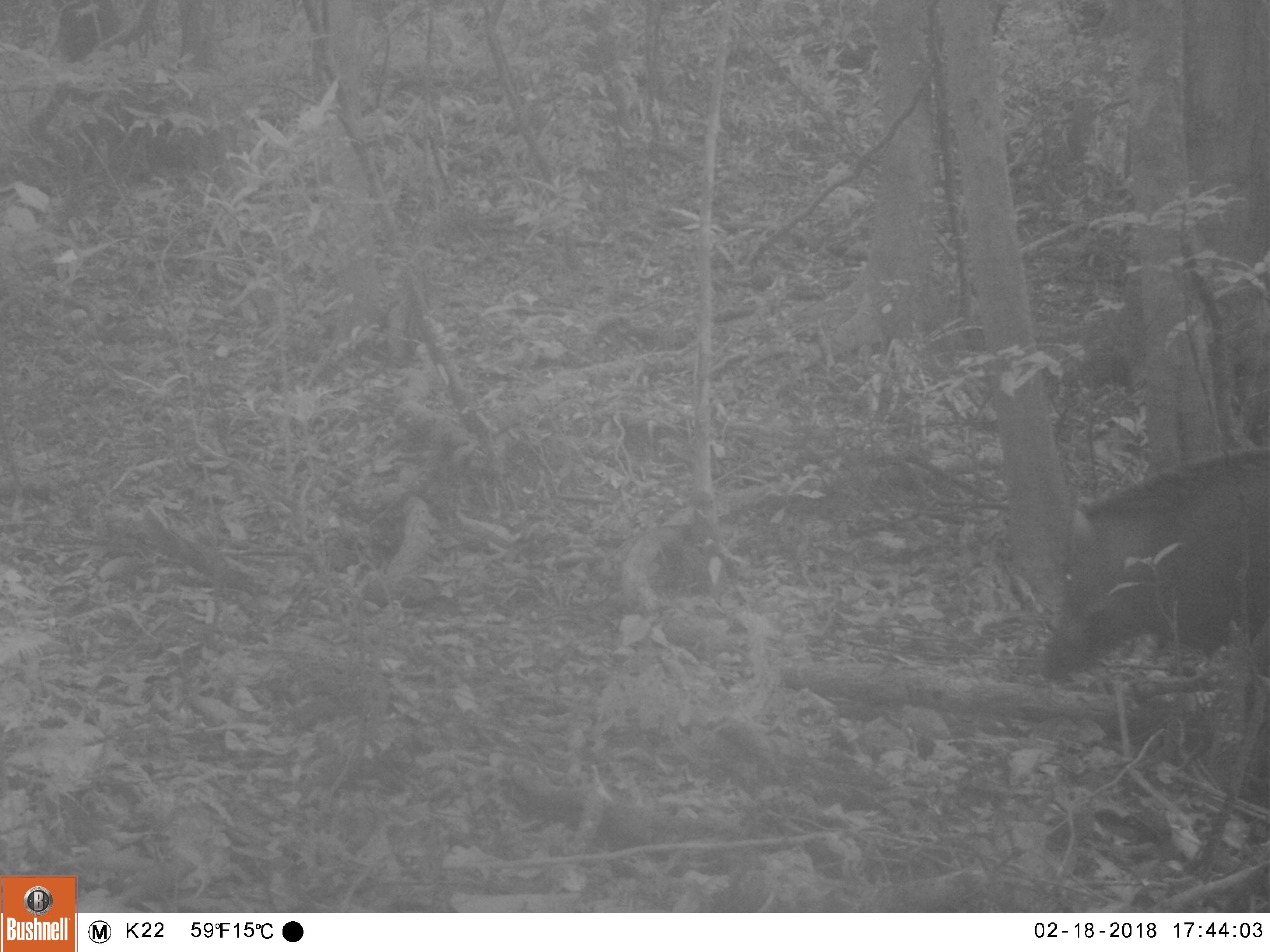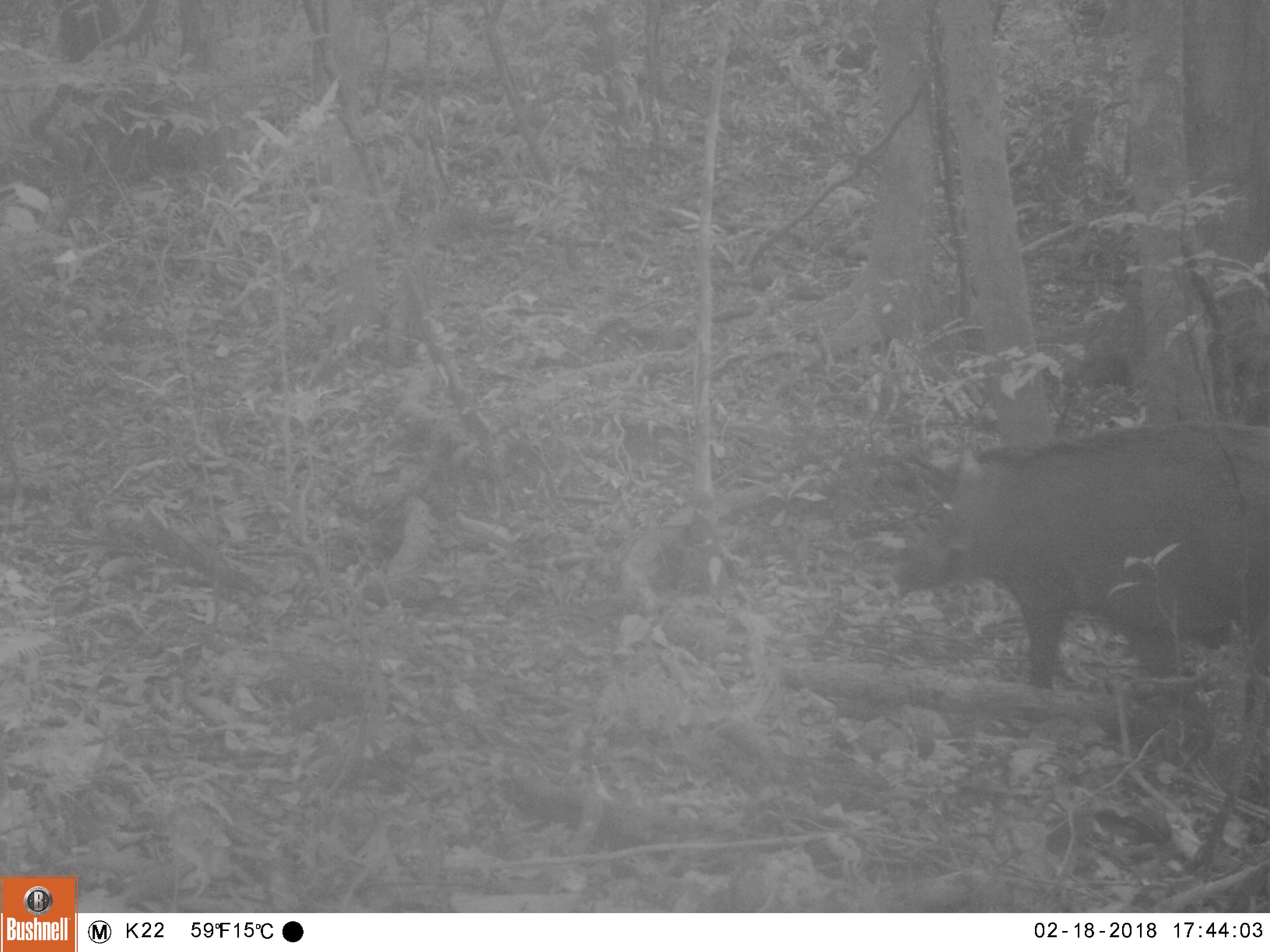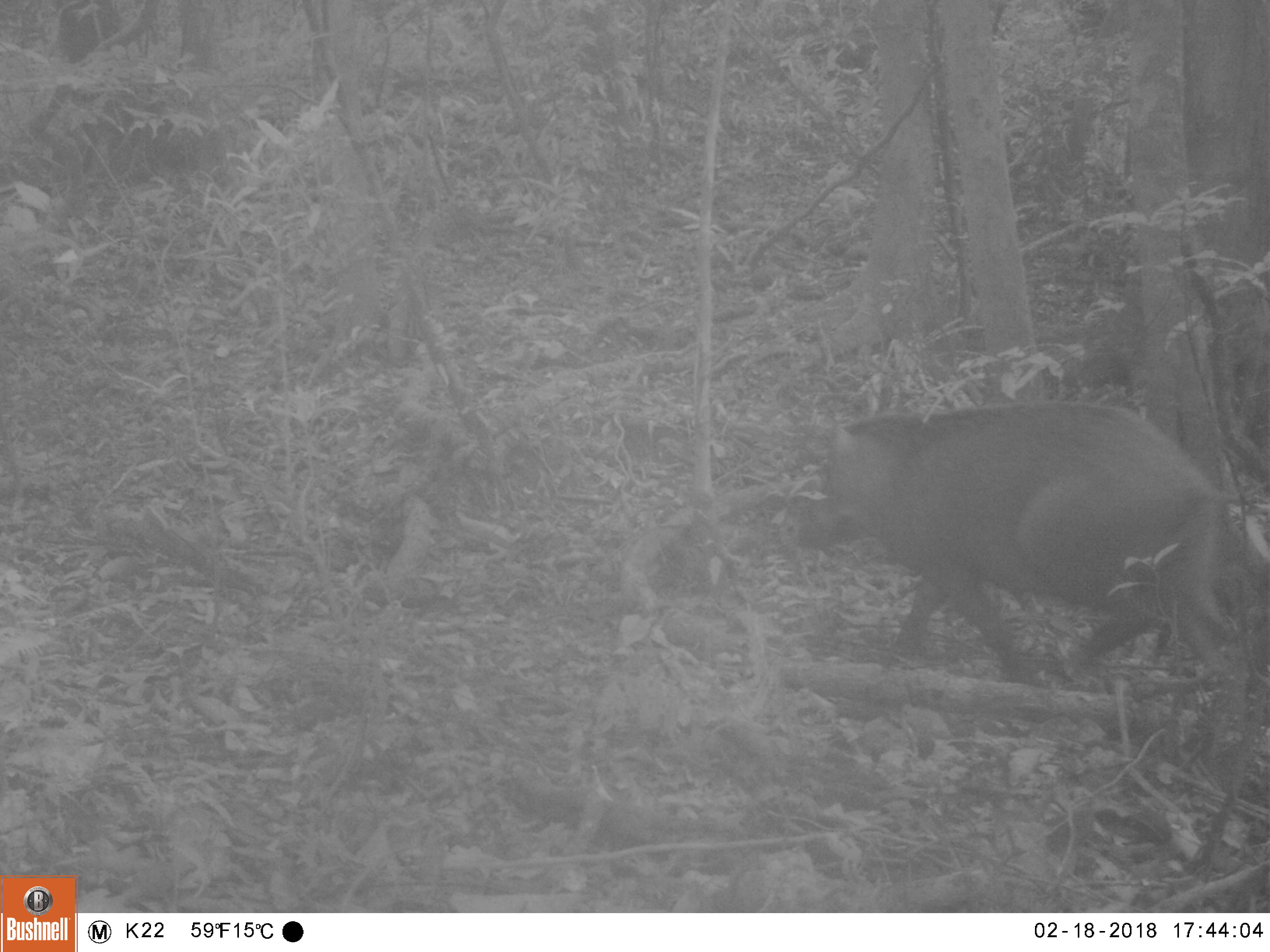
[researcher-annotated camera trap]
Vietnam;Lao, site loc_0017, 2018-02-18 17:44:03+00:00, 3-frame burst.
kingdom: Animalia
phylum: Chordata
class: Mammalia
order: Artiodactyla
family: Suidae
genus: Sus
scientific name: Sus scrofa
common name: eurasian wild pig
Eurasian wild pig (Sus scrofa). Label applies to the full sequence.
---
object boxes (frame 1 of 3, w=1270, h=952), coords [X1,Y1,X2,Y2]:
eurasian wild pig: [1037,448,1264,679]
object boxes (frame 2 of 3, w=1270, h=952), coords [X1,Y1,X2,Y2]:
eurasian wild pig: [891,421,1270,727]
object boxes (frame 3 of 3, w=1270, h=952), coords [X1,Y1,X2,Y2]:
eurasian wild pig: [813,400,1246,686]